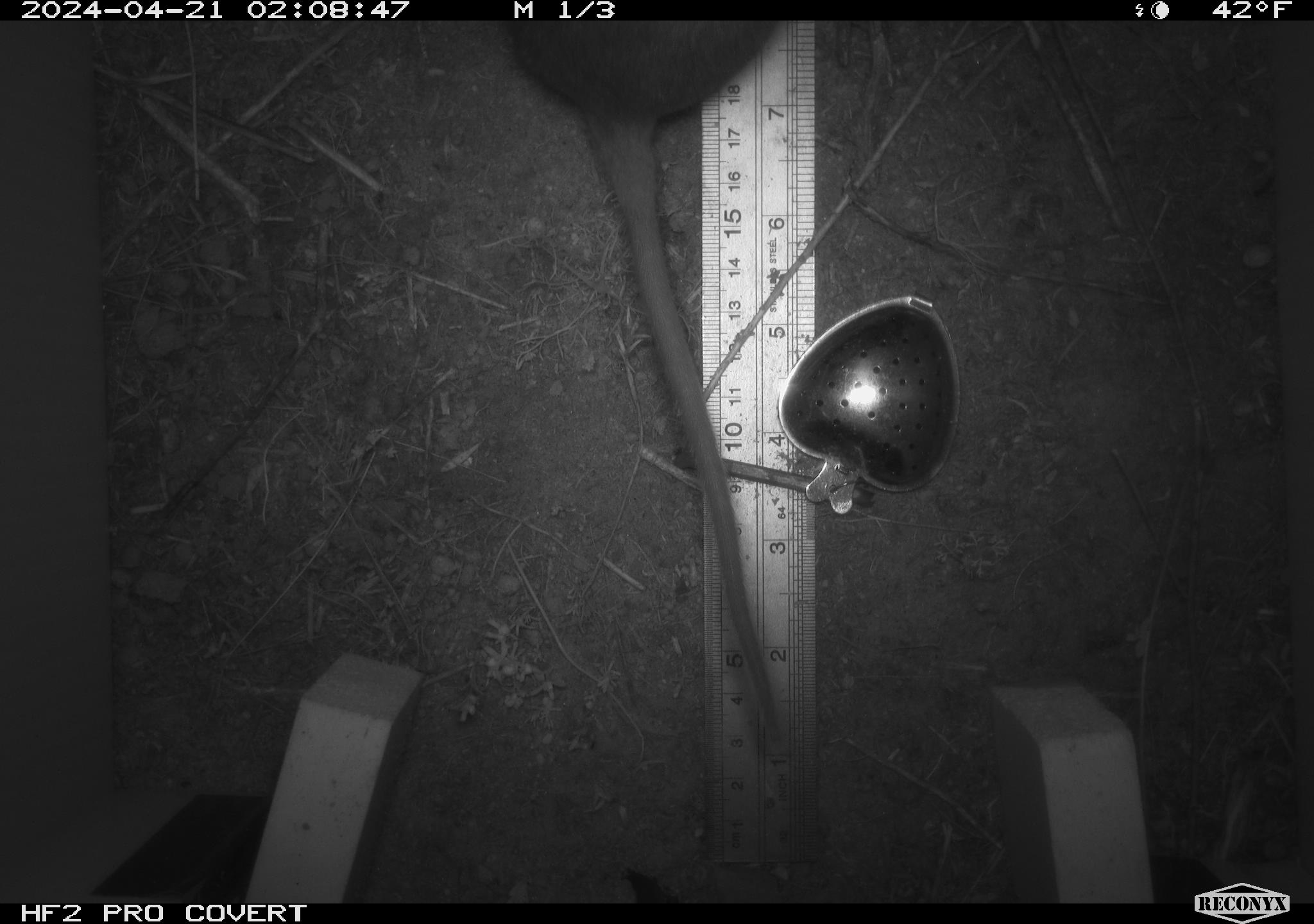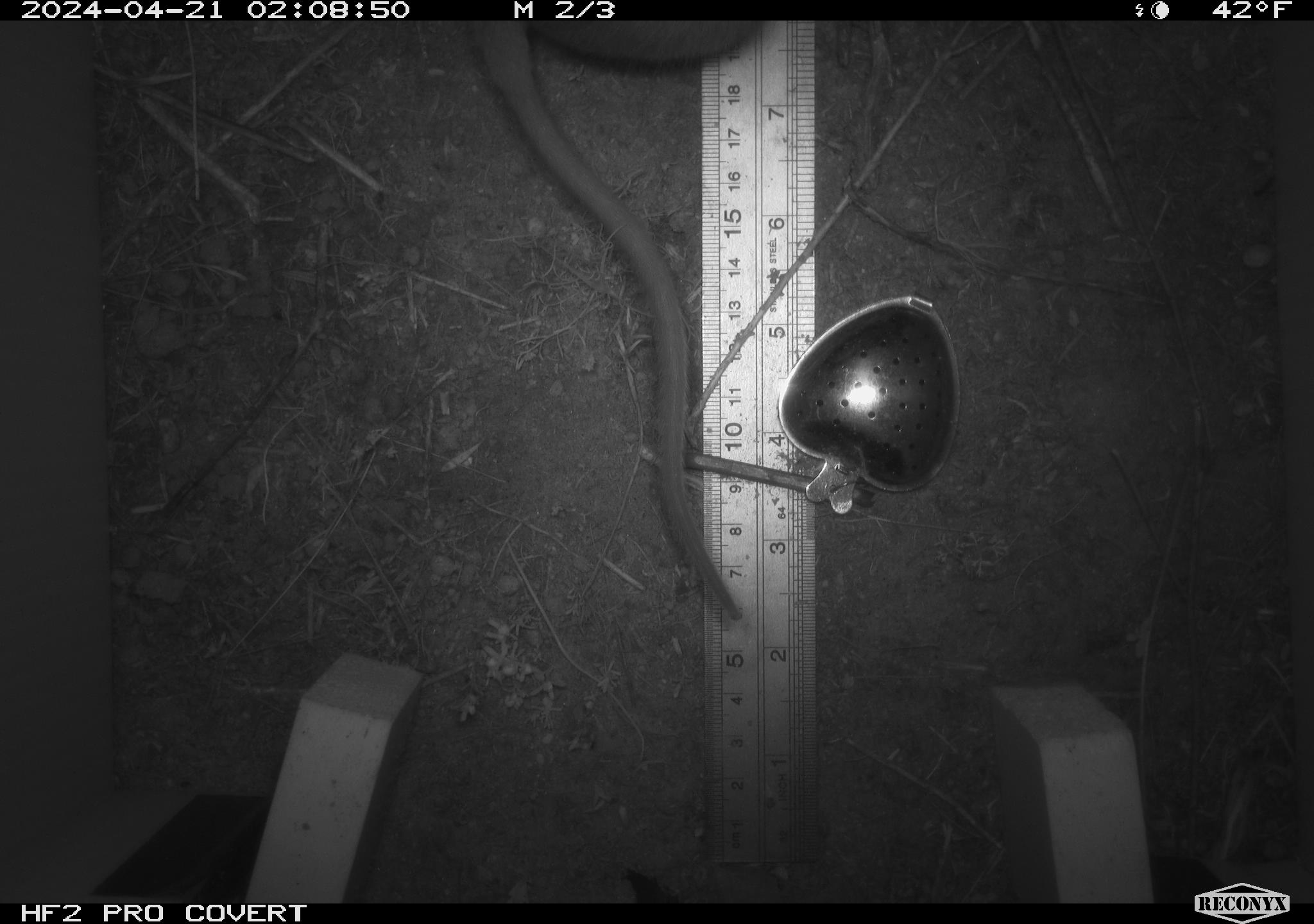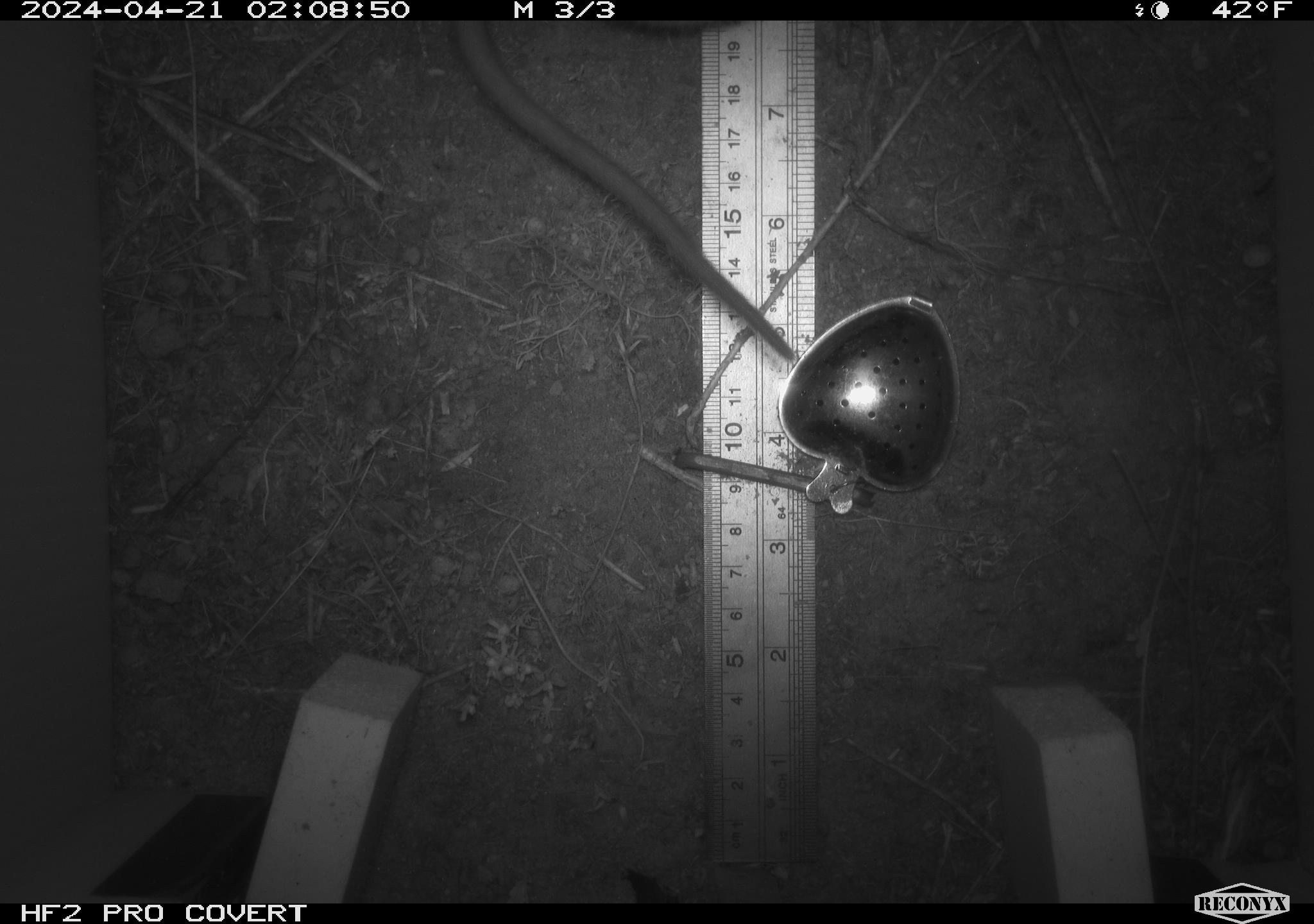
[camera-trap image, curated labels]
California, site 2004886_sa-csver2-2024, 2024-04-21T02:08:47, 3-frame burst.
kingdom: Animalia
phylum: Chordata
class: Mammalia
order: Rodentia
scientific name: Rodentia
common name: rodent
Rodent (Rodentia).